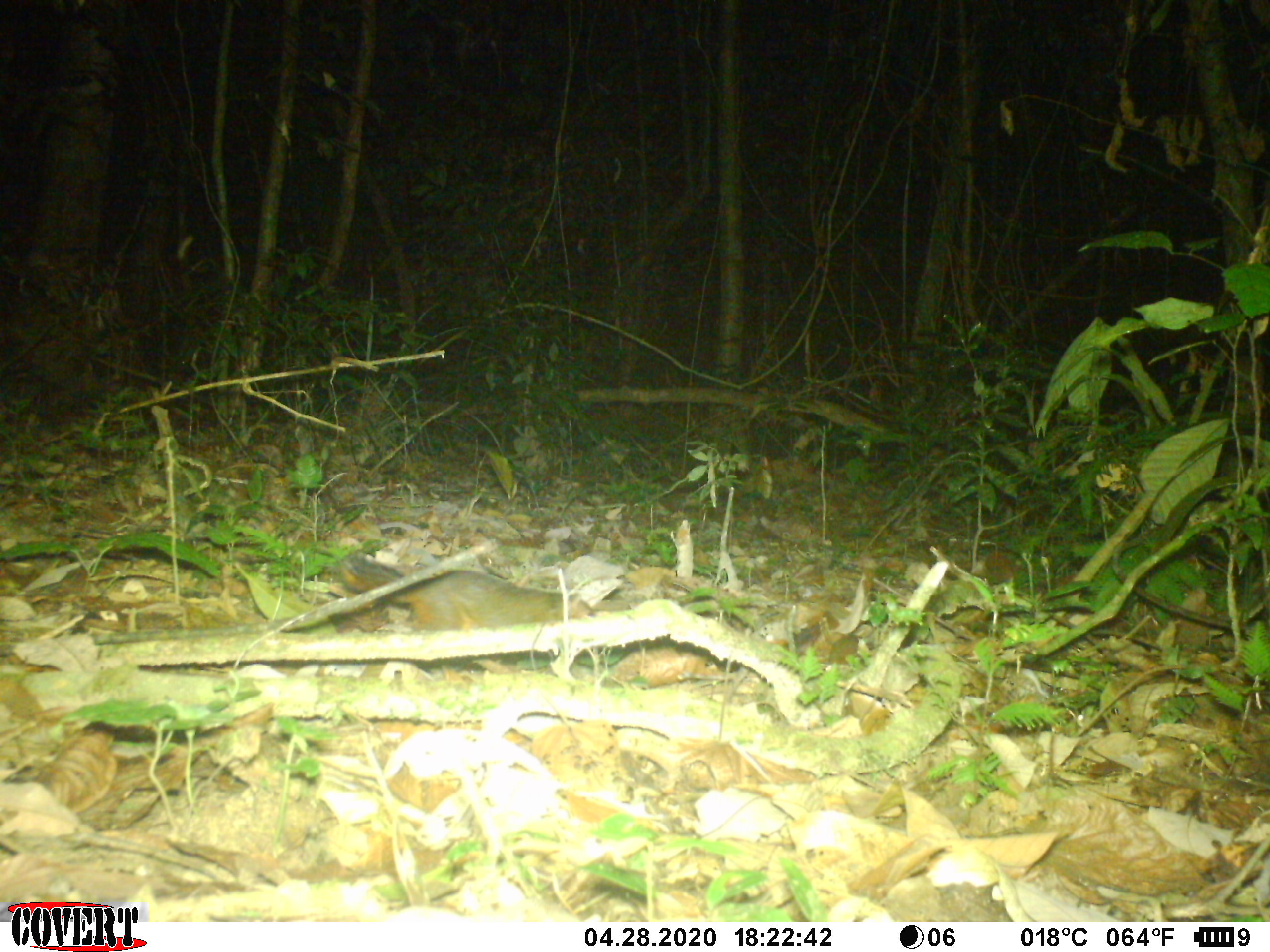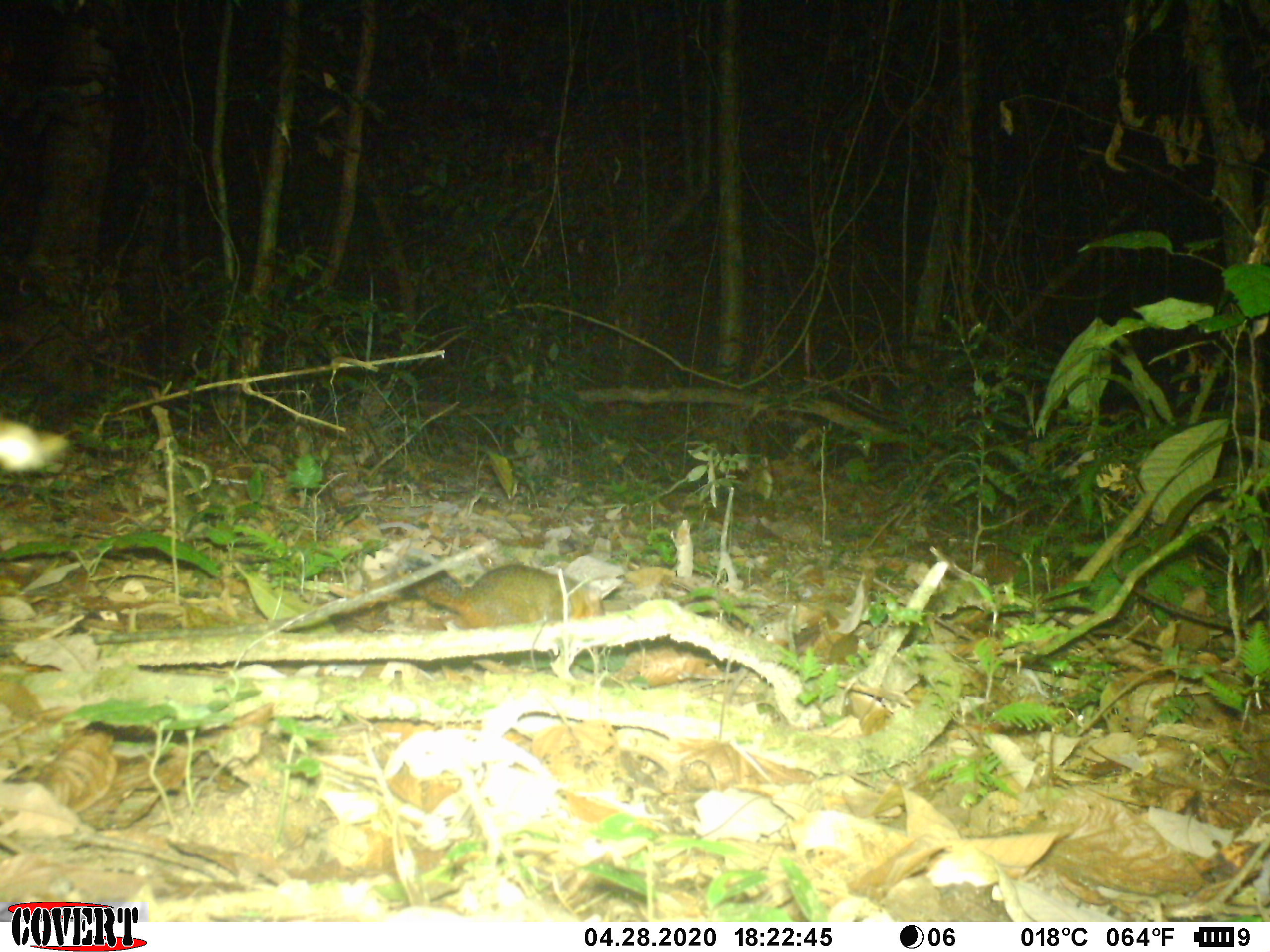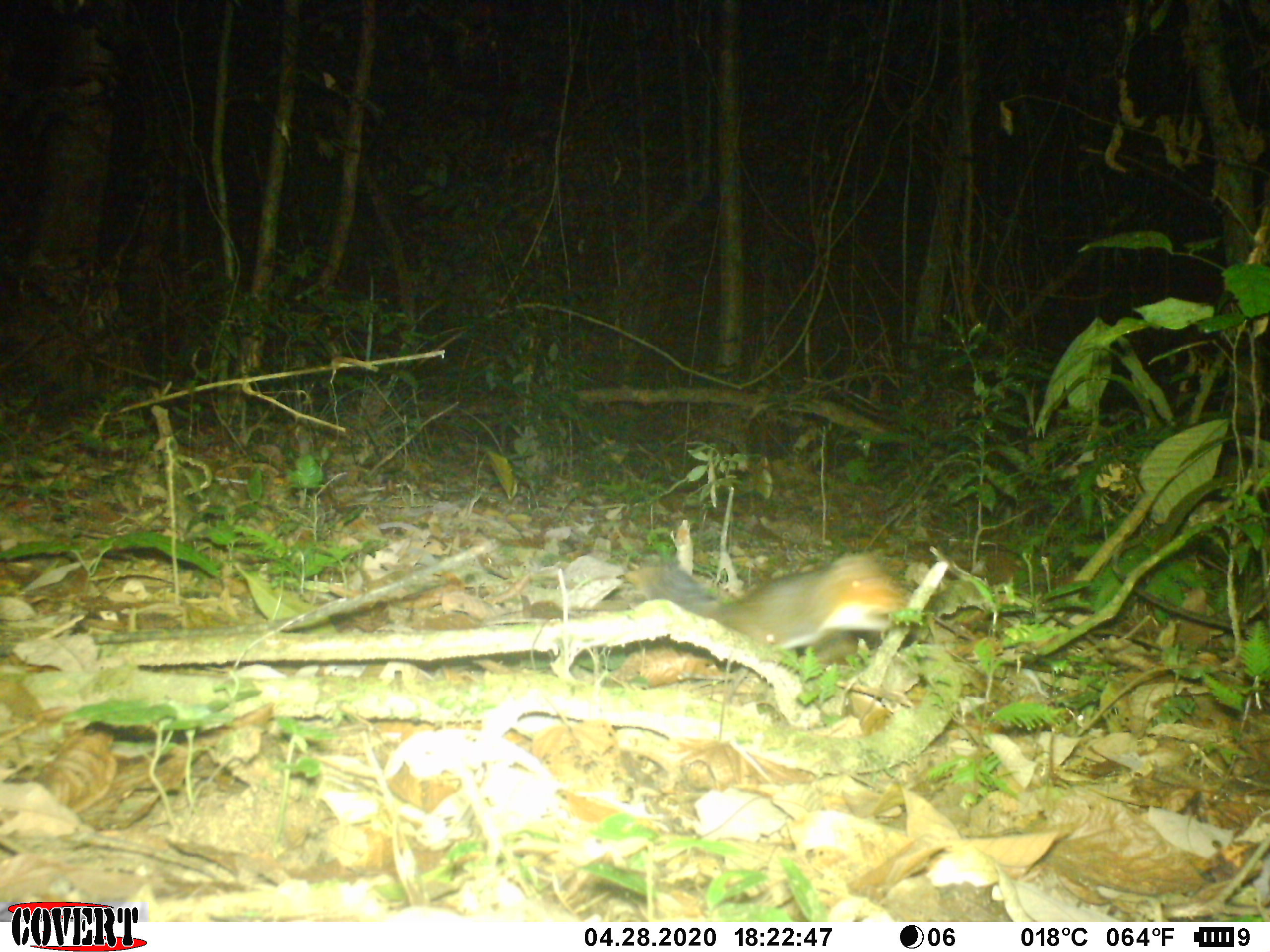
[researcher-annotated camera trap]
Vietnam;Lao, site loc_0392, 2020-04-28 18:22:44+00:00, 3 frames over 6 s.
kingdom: Animalia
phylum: Chordata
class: Mammalia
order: Rodentia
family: Sciuridae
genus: Dremomys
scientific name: Dremomys rufigenis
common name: red-cheeked squirrel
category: red cheeked squirrel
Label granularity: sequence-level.